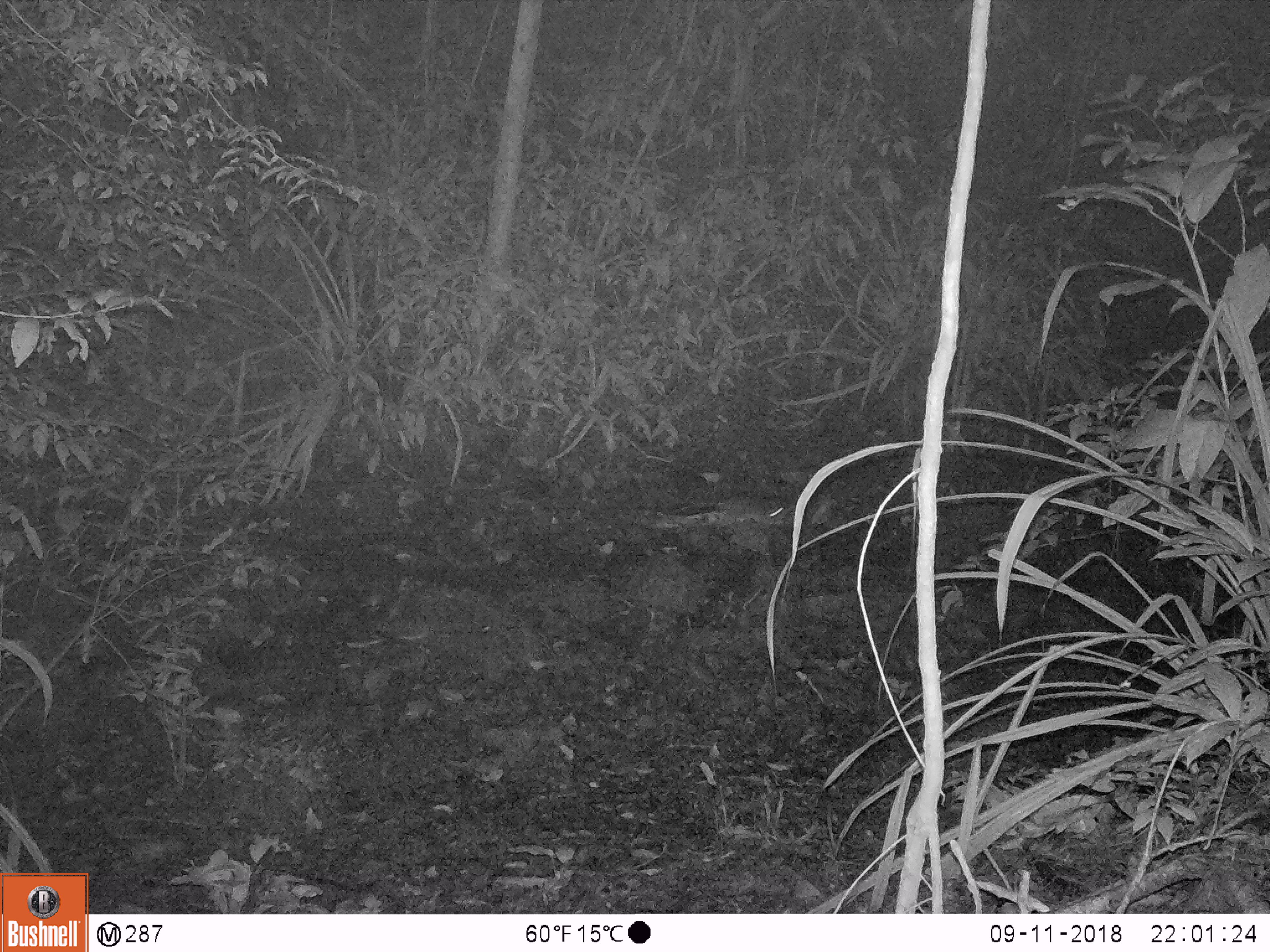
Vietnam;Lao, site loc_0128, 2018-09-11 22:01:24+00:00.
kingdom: Animalia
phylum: Chordata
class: Mammalia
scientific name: Mammalia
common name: mammal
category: unidentified small mammal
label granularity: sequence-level